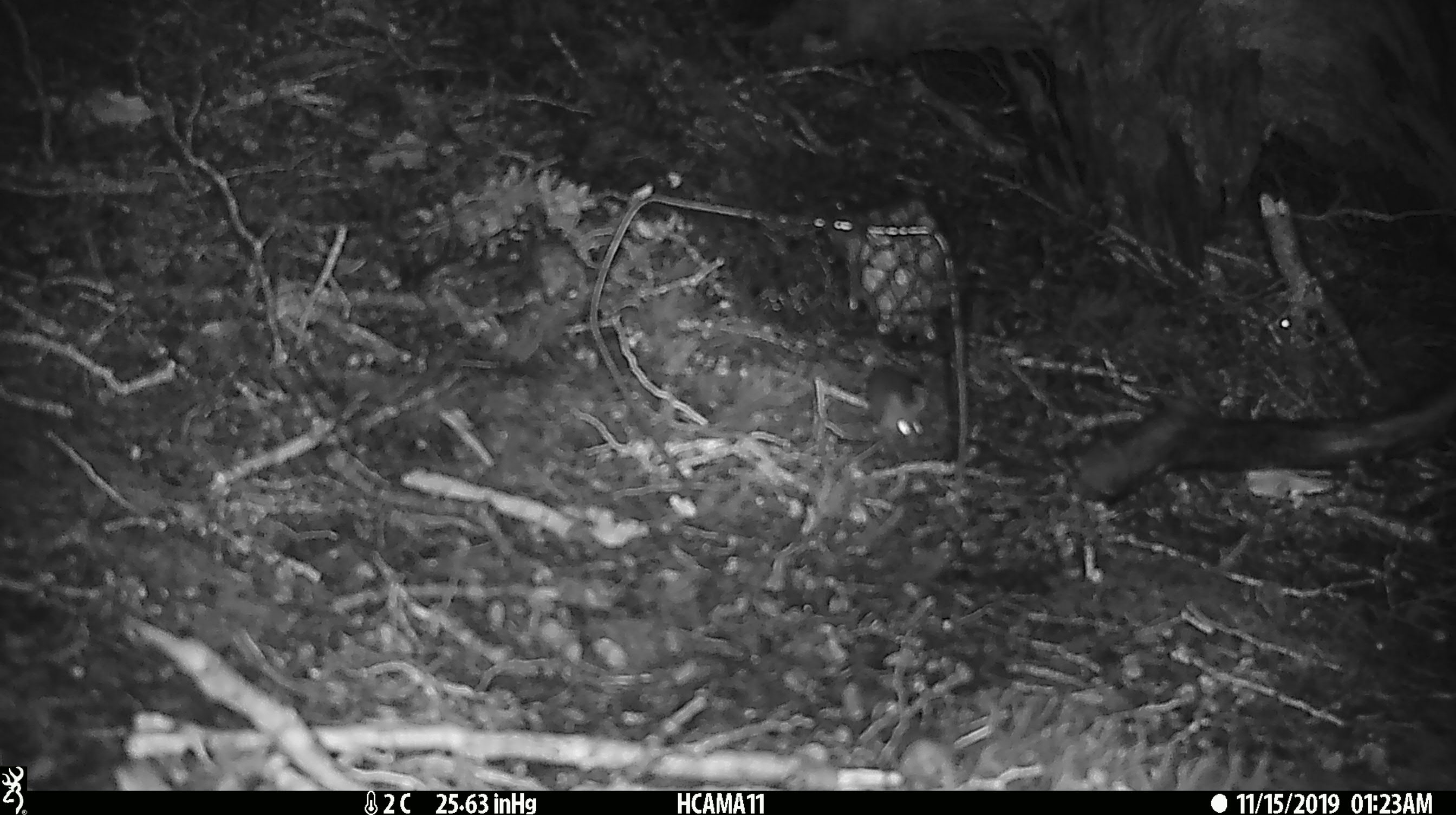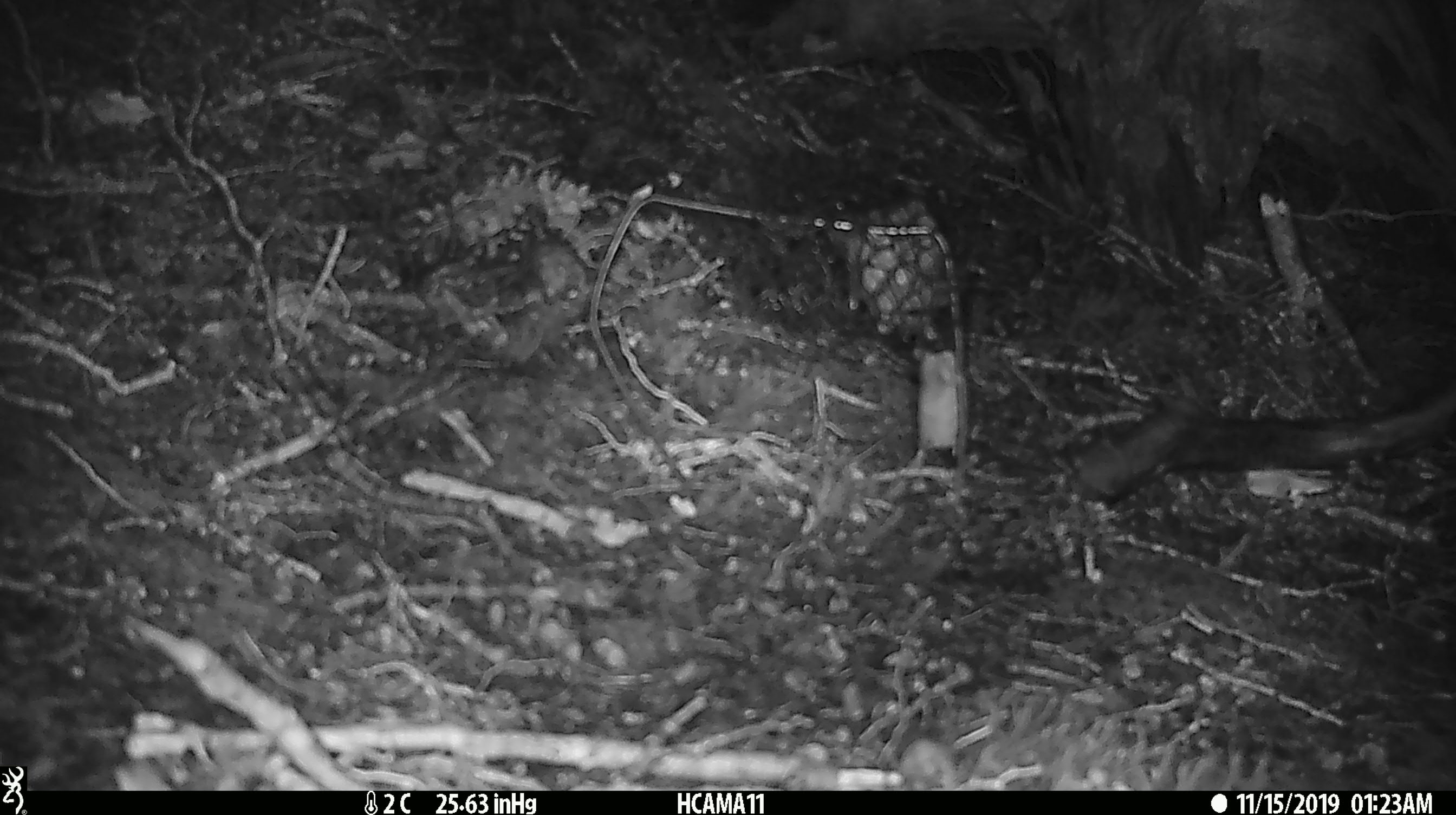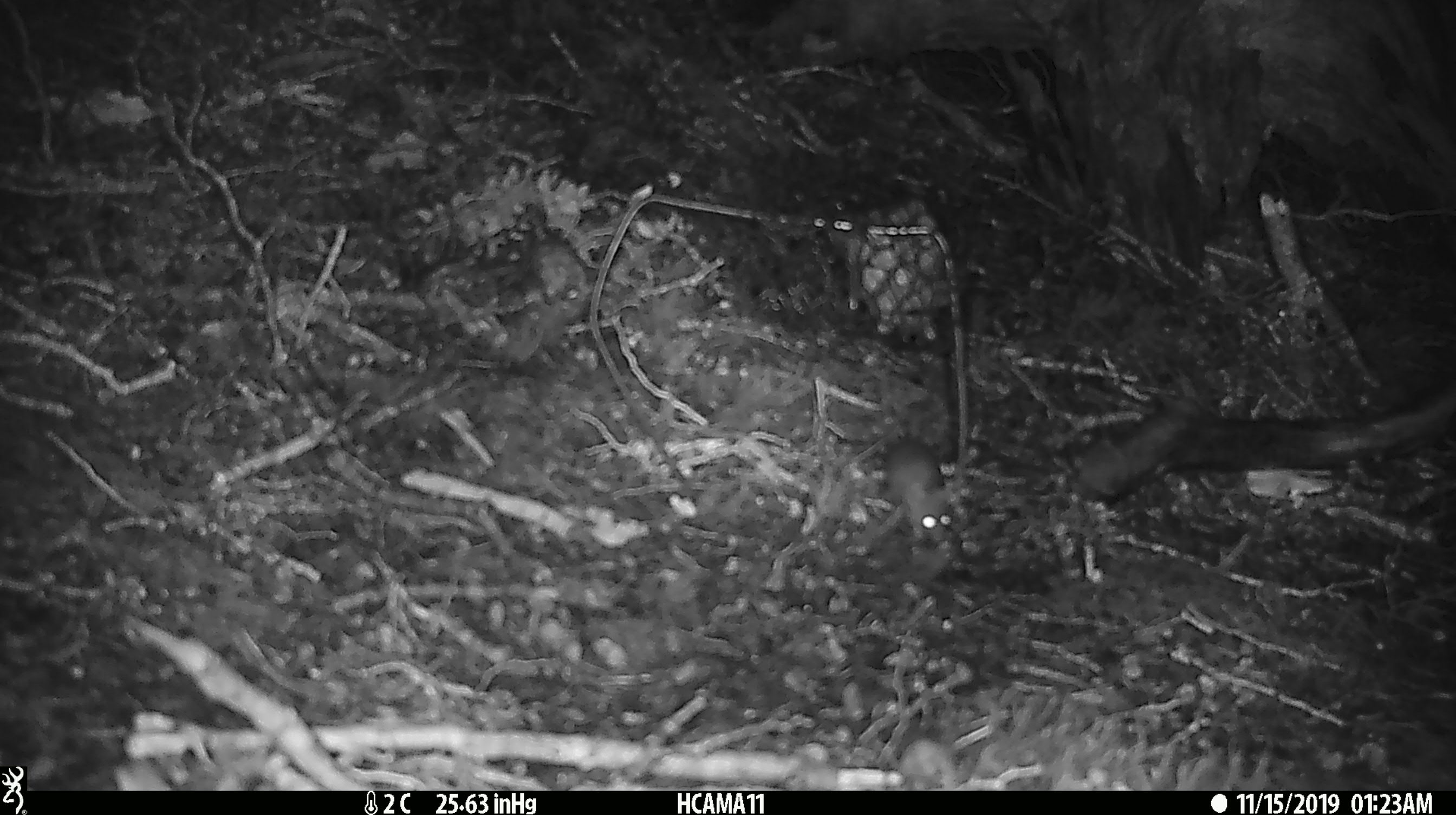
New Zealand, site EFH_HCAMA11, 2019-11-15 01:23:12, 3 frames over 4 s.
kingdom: Animalia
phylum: Chordata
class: Mammalia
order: Rodentia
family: Muridae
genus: Mus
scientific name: Mus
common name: mouse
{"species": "mouse (Mus)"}